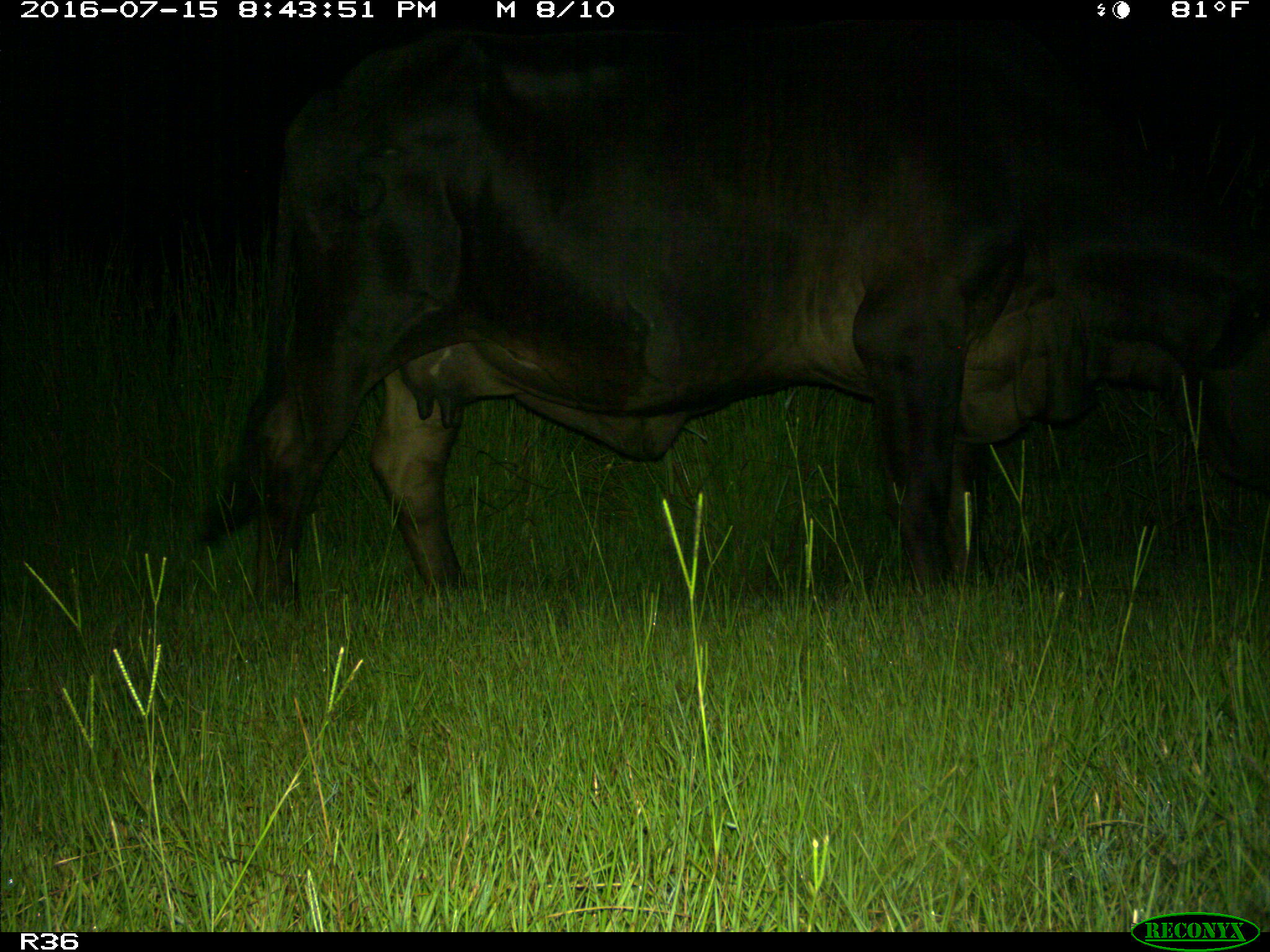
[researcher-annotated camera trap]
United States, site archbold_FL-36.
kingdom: Animalia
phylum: Chordata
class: Mammalia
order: Artiodactyla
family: Bovidae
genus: Bos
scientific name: Bos taurus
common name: domestic cow